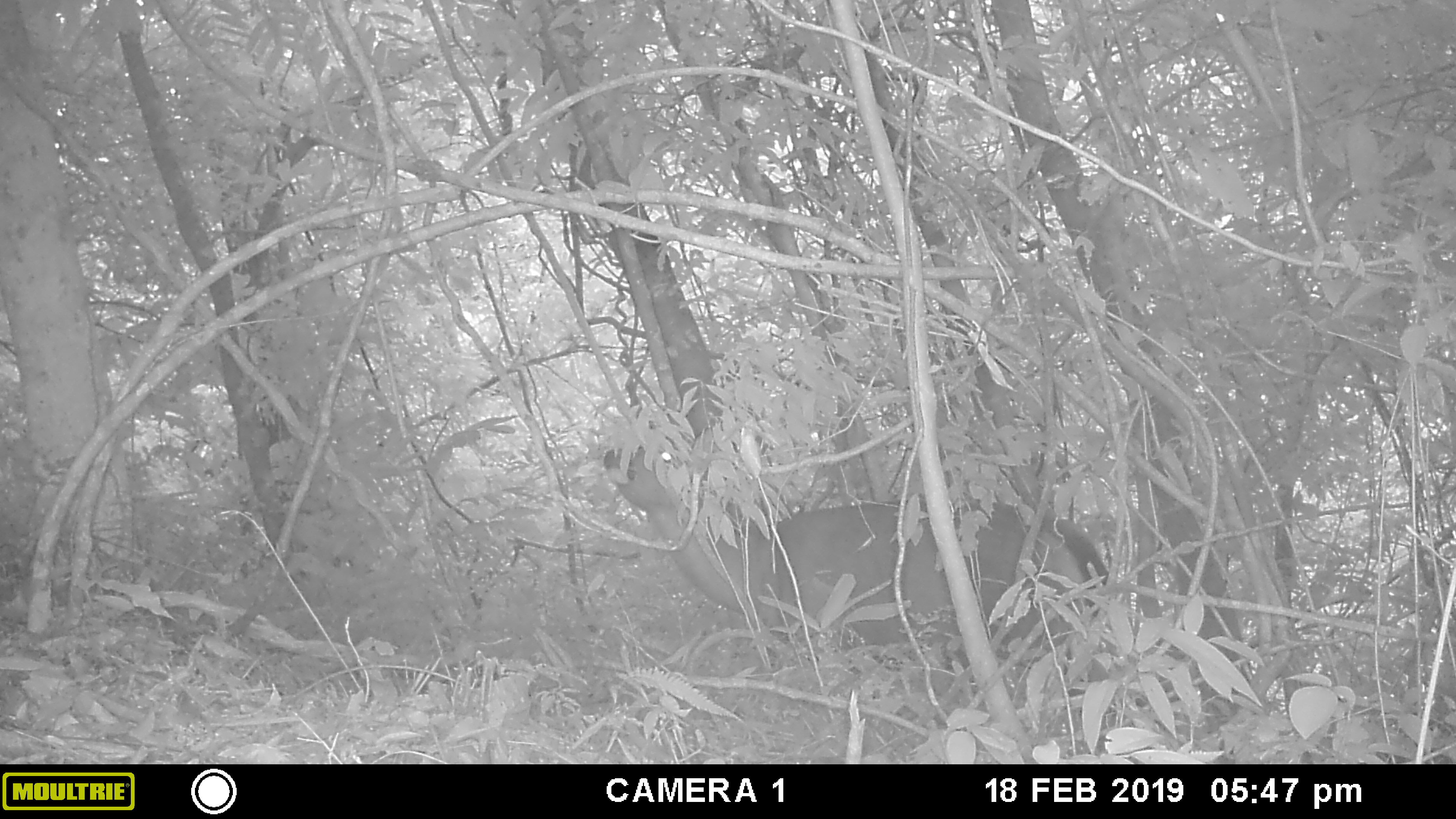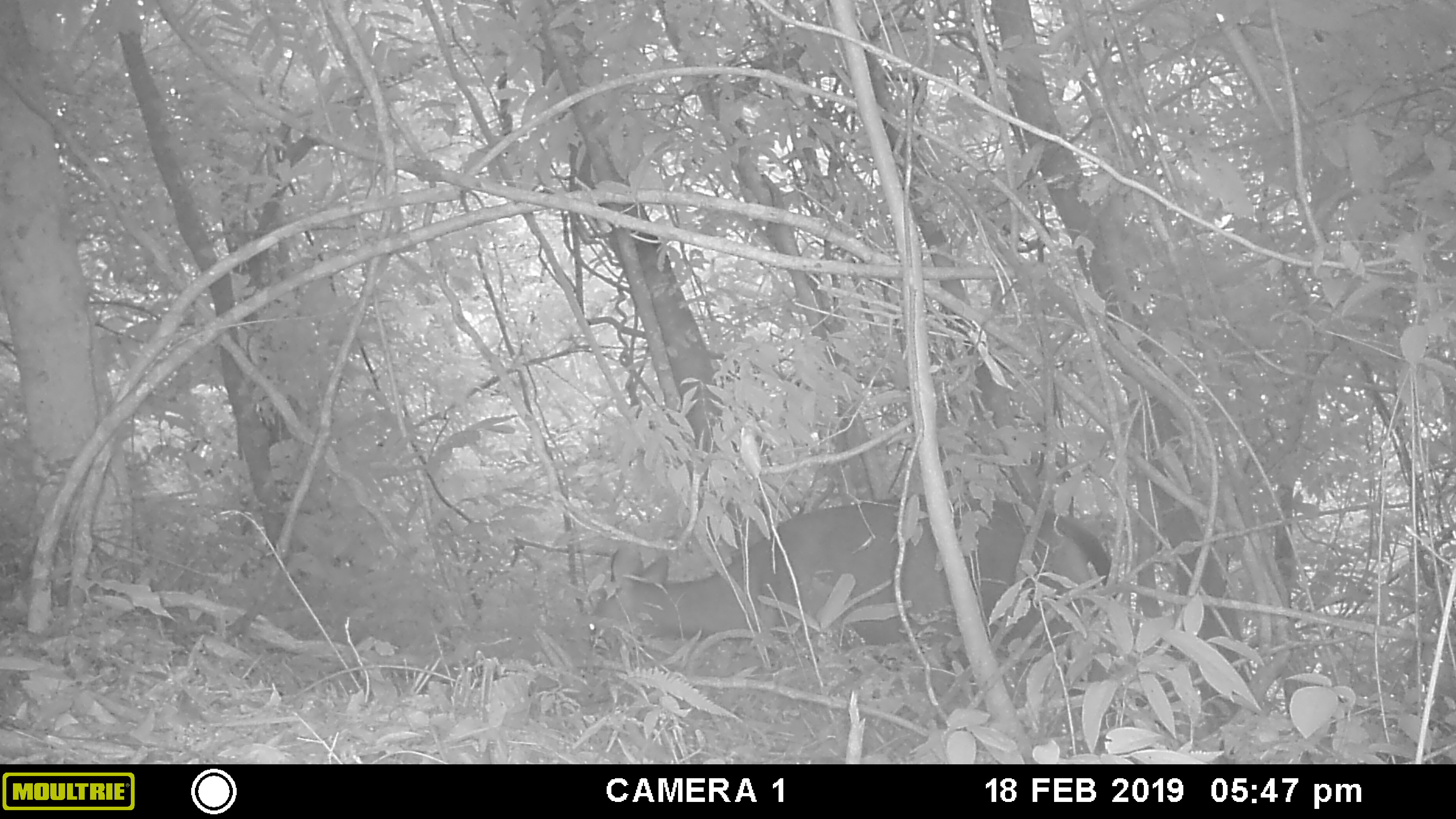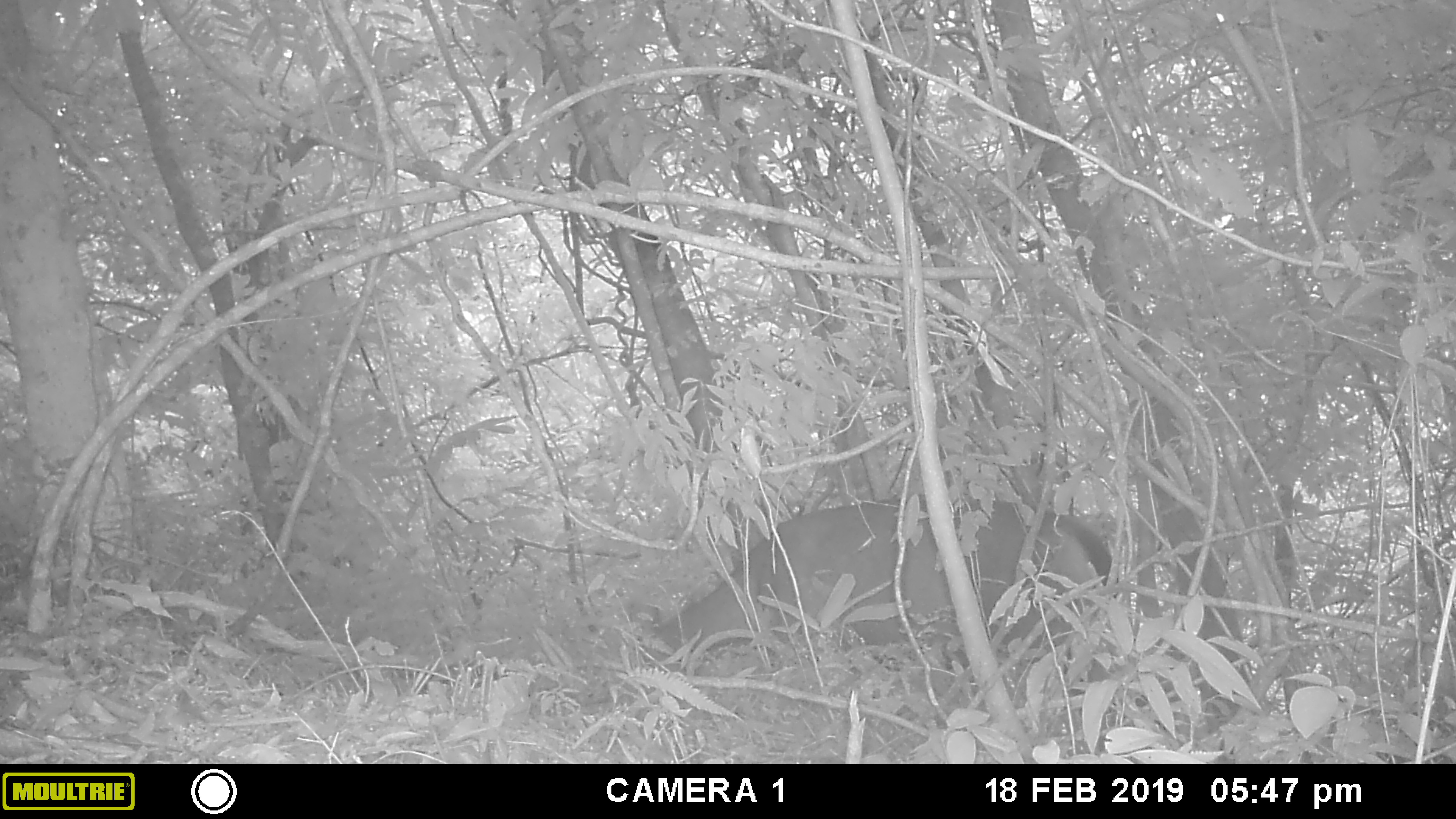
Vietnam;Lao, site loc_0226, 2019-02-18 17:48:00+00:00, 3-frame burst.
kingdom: Animalia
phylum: Chordata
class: Mammalia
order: Artiodactyla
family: Cervidae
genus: Rusa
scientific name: Rusa unicolor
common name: sambar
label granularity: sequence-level